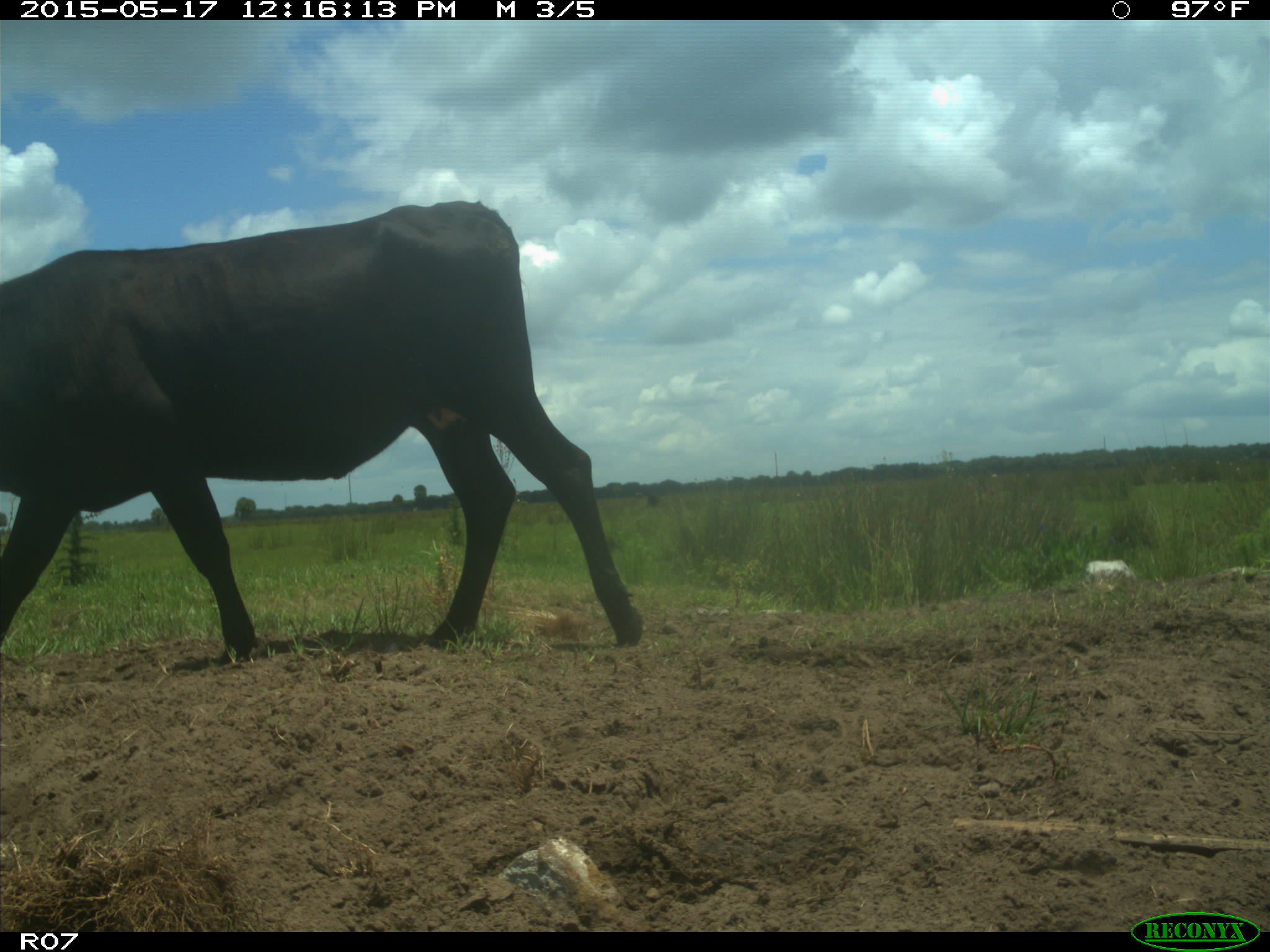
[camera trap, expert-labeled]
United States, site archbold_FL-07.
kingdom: Animalia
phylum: Chordata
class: Mammalia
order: Artiodactyla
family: Bovidae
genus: Bos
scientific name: Bos taurus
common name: domestic cow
Bos taurus (domestic cow).